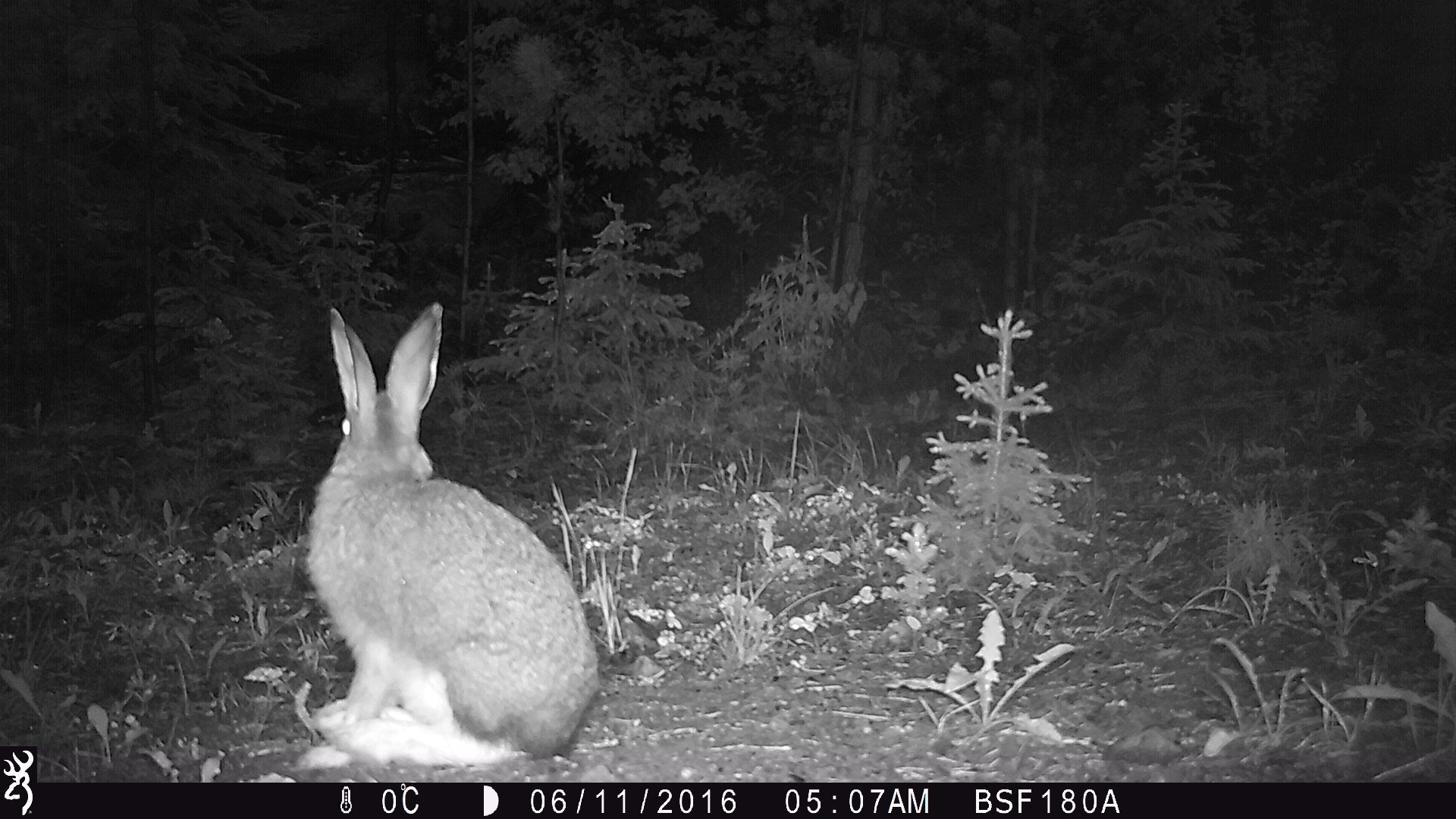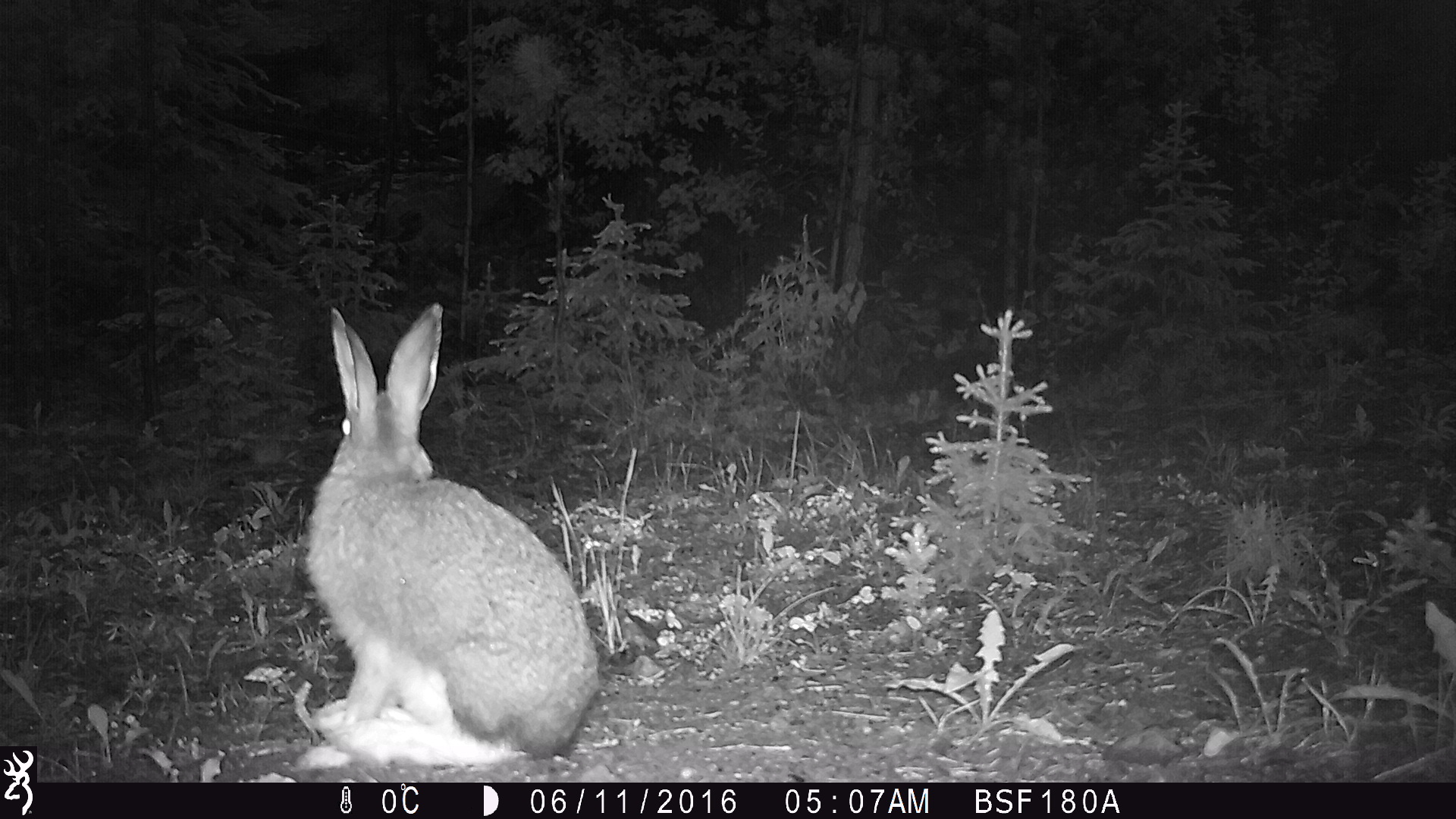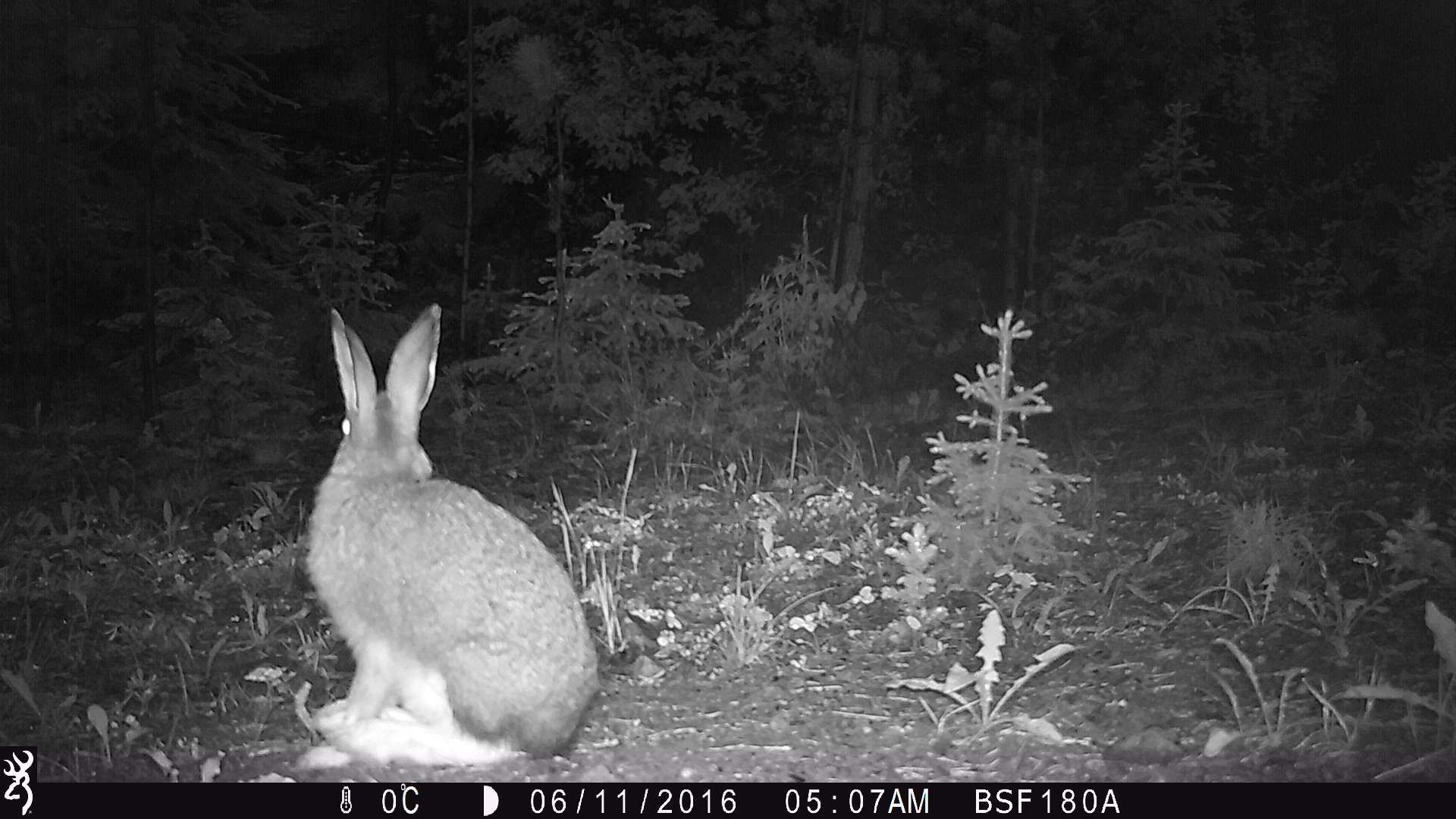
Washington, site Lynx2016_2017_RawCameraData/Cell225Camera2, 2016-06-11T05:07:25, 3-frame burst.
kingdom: Animalia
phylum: Chordata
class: Mammalia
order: Lagomorpha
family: Leporidae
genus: Lepus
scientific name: Lepus americanus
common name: snowshoe hare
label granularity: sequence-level